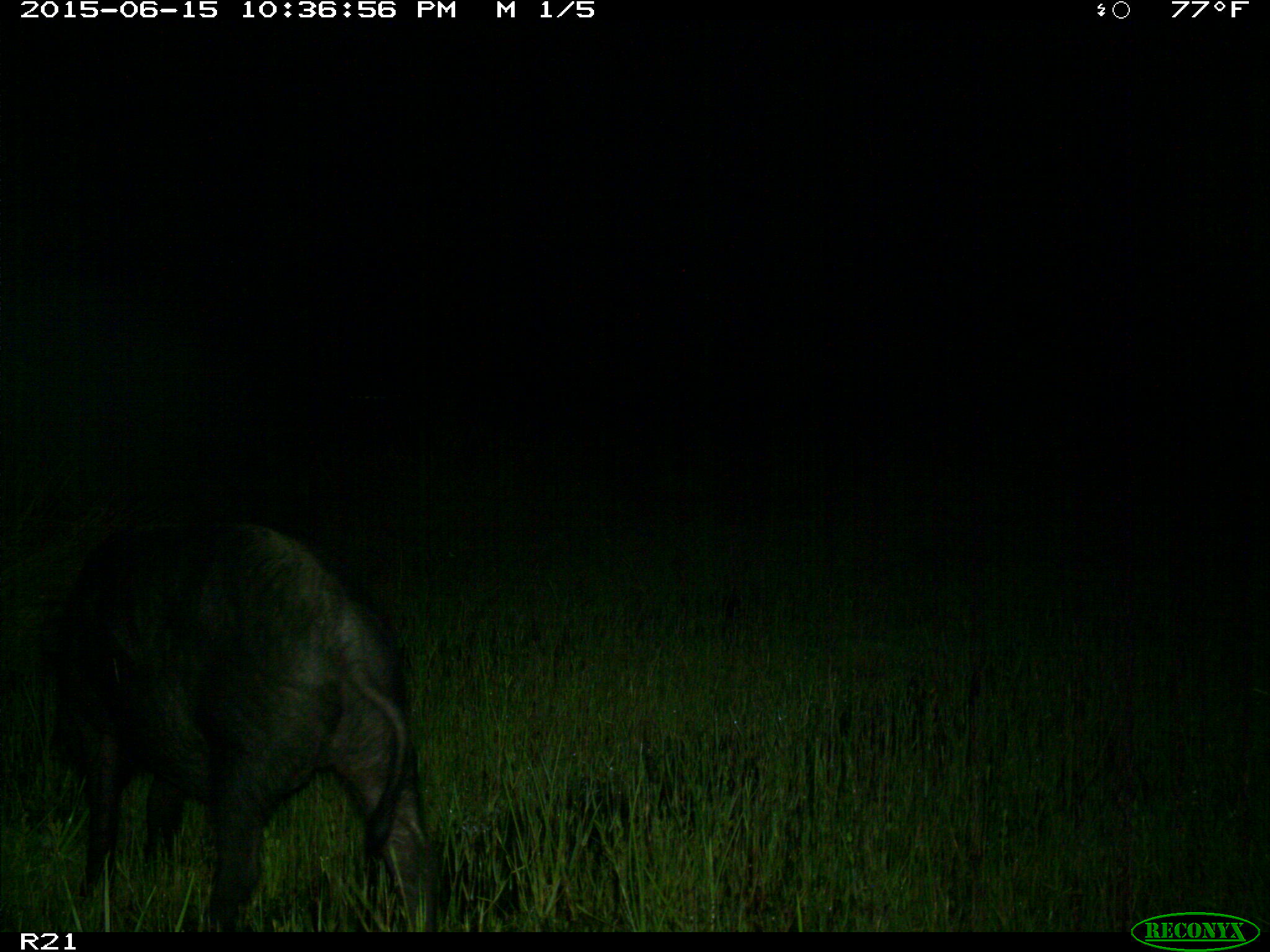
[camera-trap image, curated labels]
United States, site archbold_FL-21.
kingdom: Animalia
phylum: Chordata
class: Mammalia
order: Artiodactyla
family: Suidae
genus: Sus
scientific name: Sus scrofa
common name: wild boar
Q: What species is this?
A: Sus scrofa (wild boar).